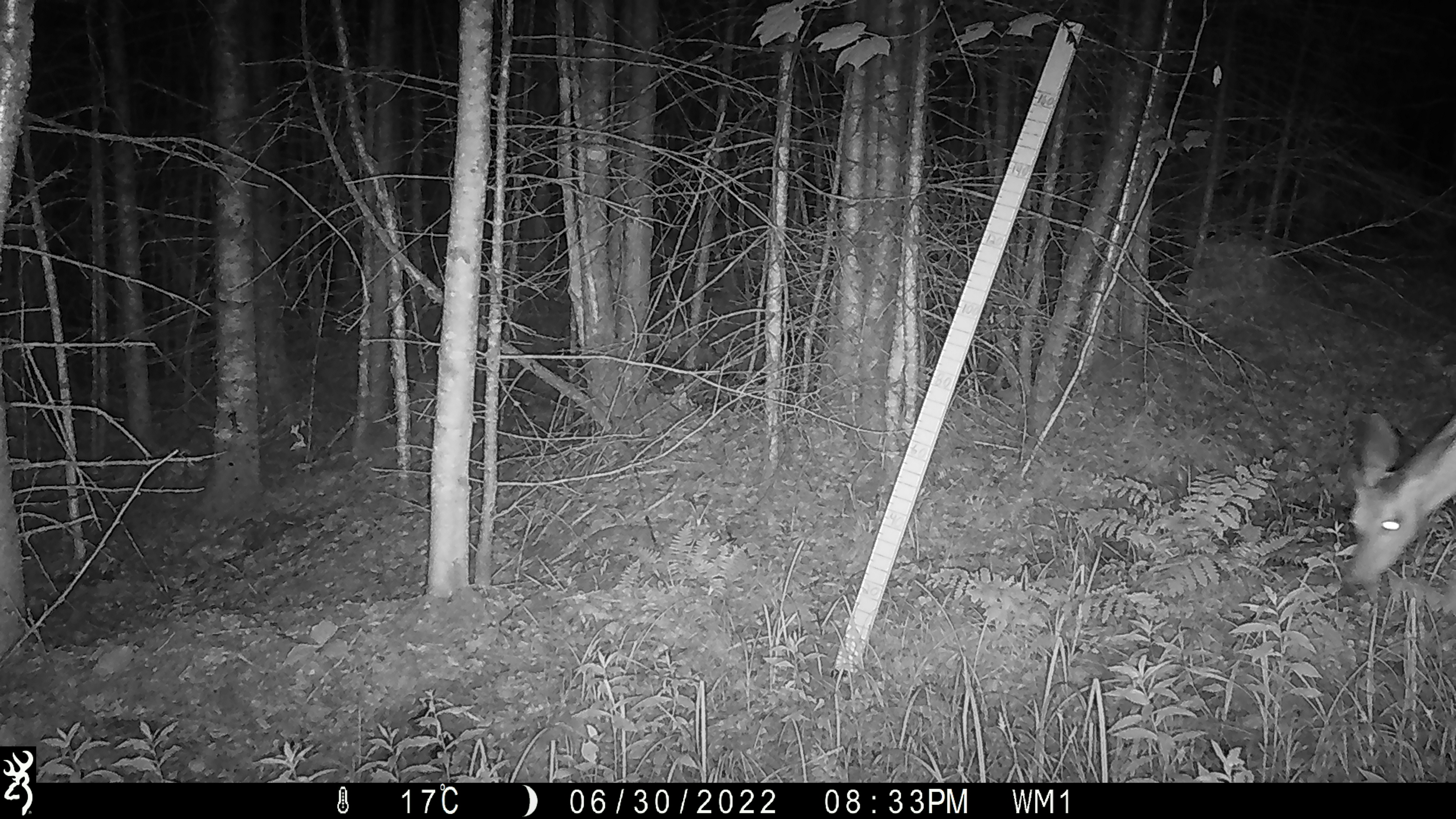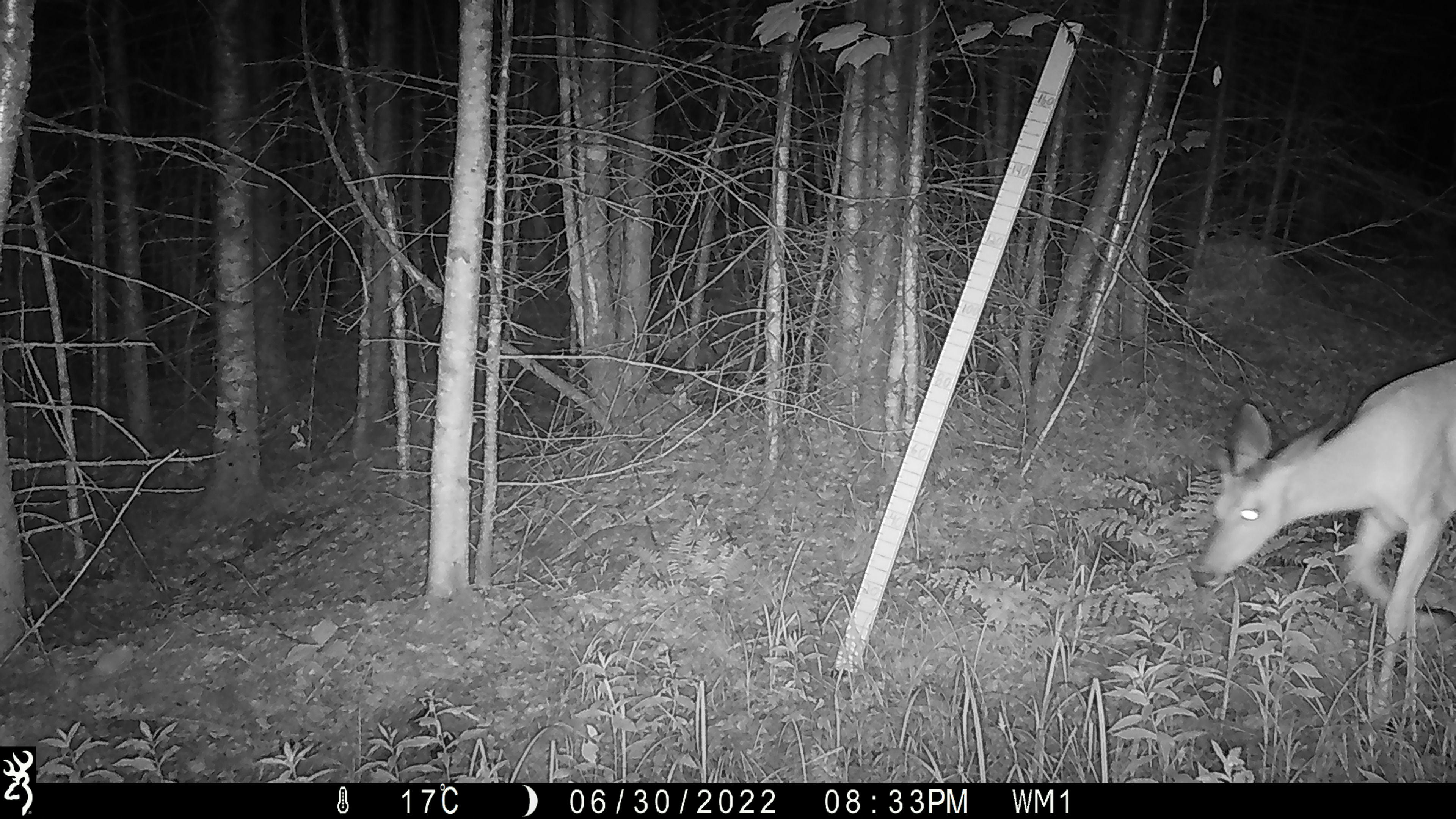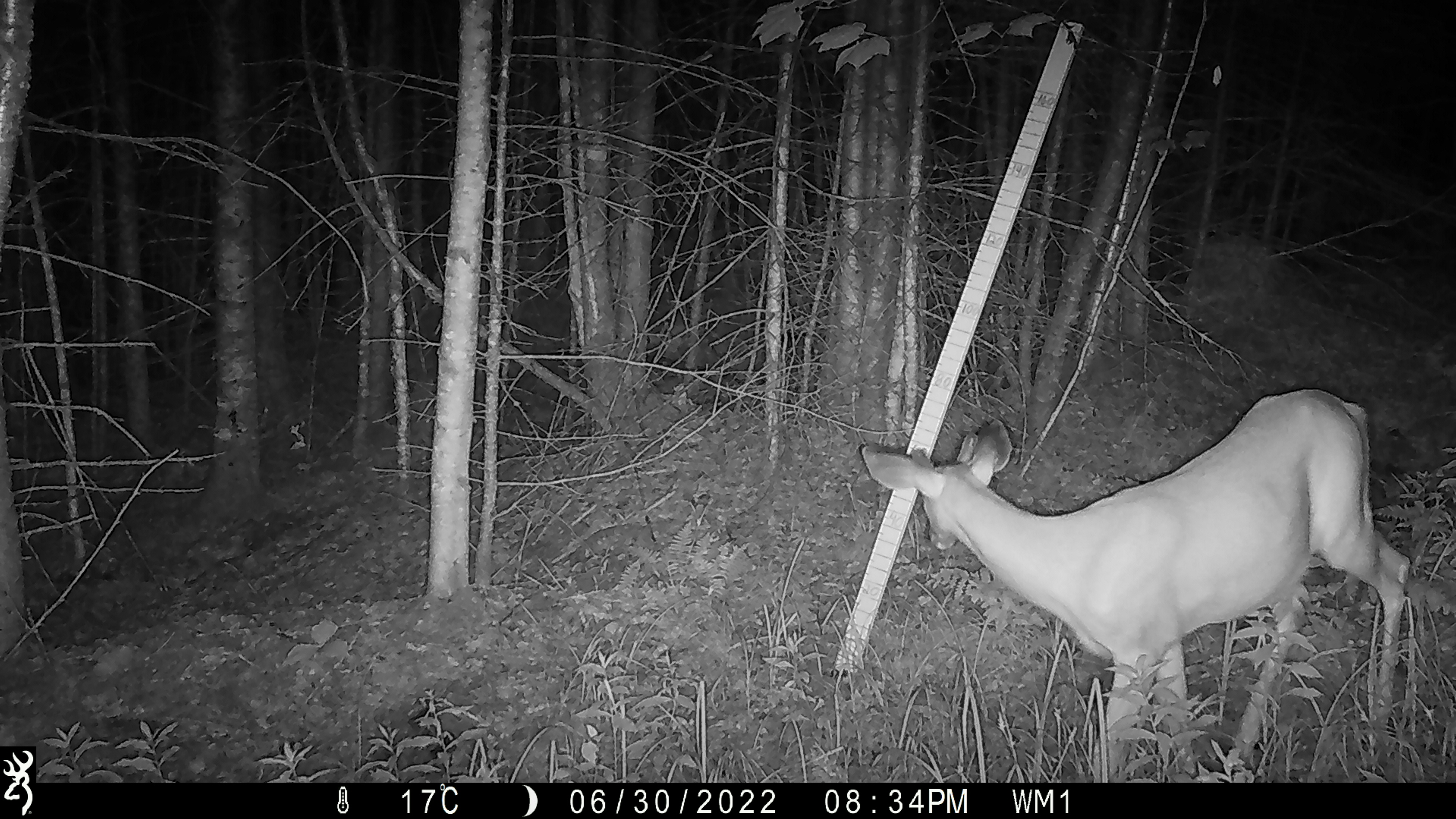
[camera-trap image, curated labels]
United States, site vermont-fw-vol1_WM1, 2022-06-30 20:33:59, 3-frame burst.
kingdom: Animalia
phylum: Chordata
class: Mammalia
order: Artiodactyla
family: Cervidae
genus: Odocoileus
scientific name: Odocoileus virginianus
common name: white-tailed deer